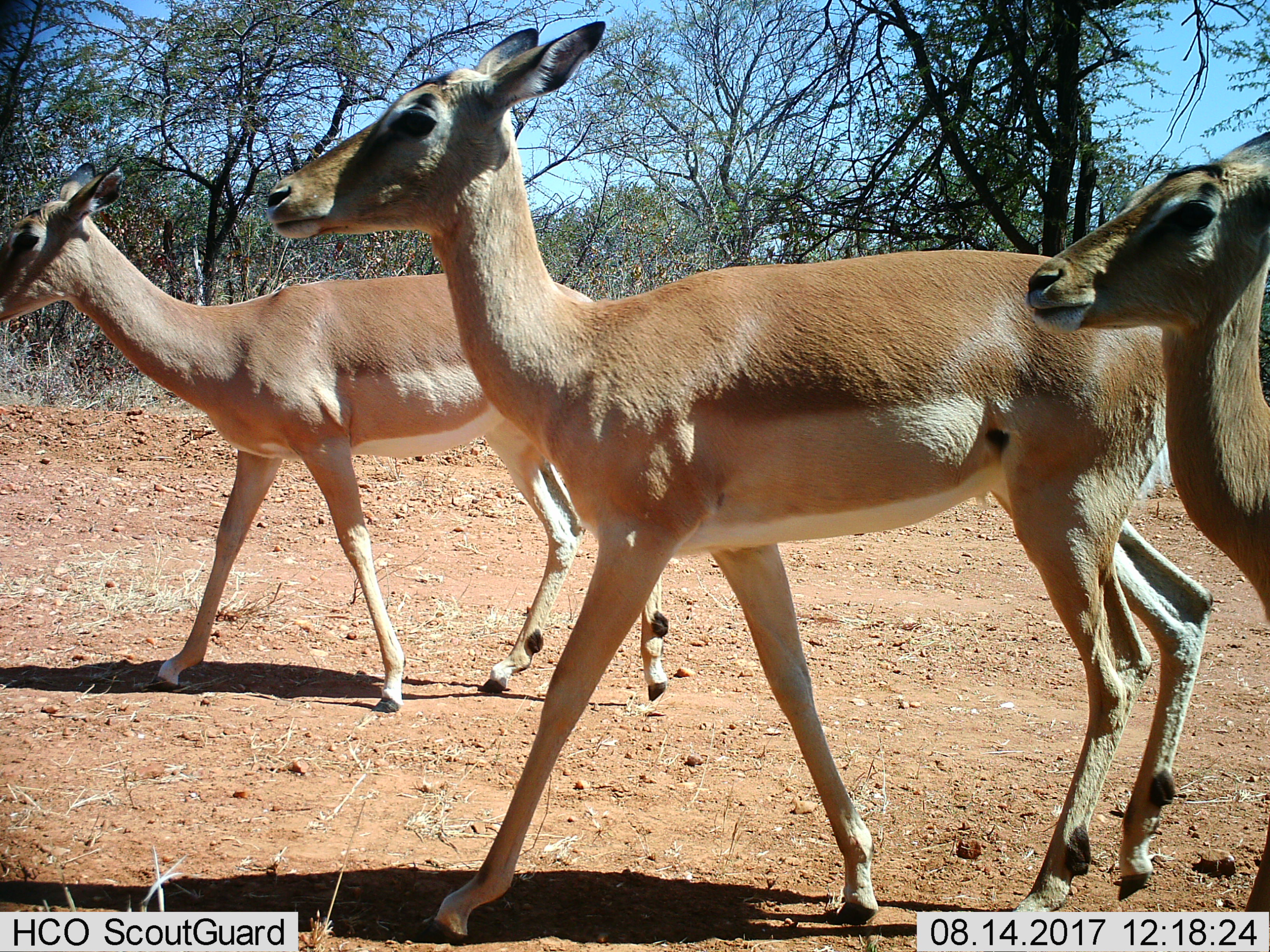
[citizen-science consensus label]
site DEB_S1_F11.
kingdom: Animalia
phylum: Chordata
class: Mammalia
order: Artiodactyla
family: Bovidae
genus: Aepyceros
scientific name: Aepyceros melampus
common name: impala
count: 3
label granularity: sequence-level